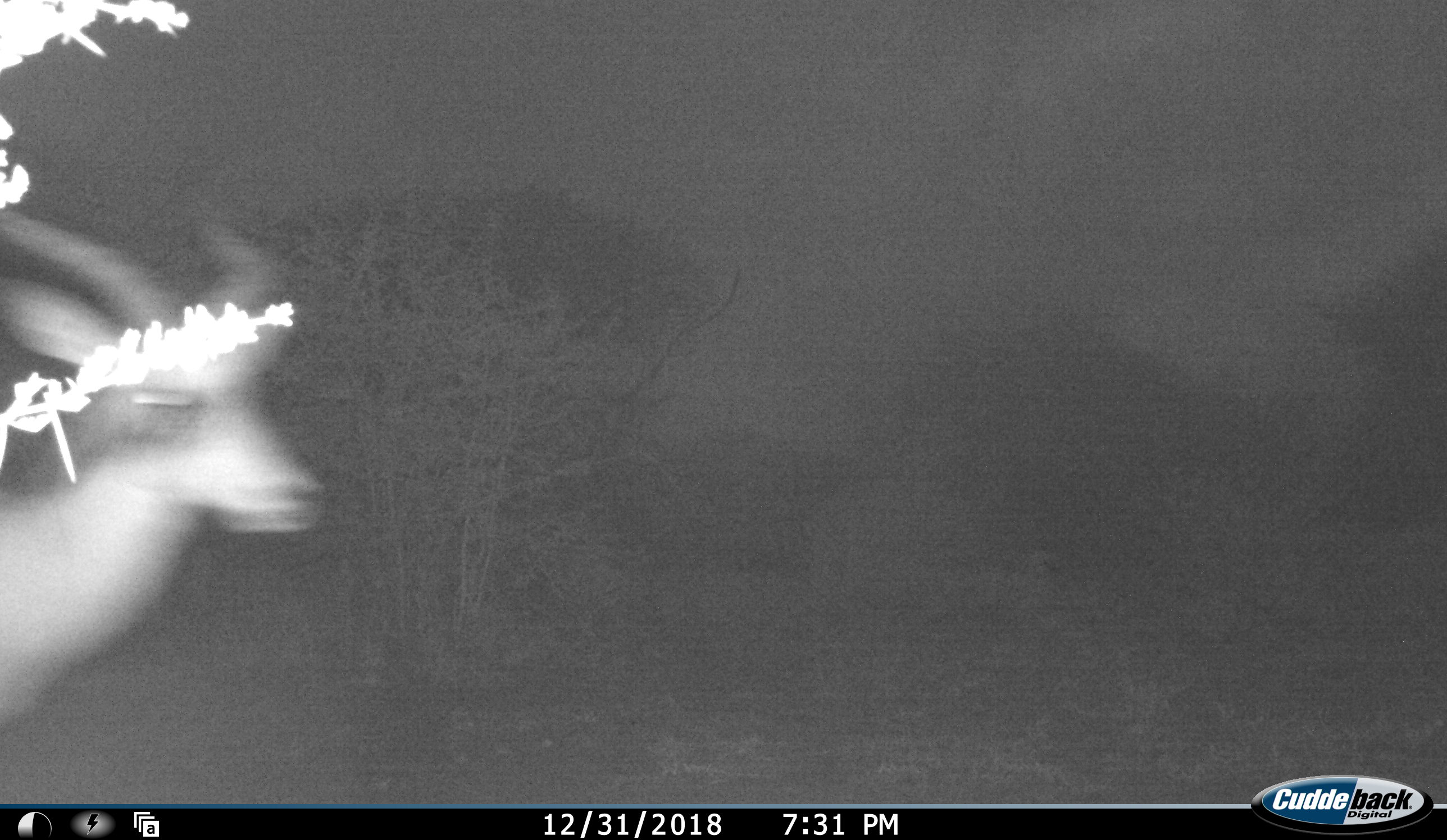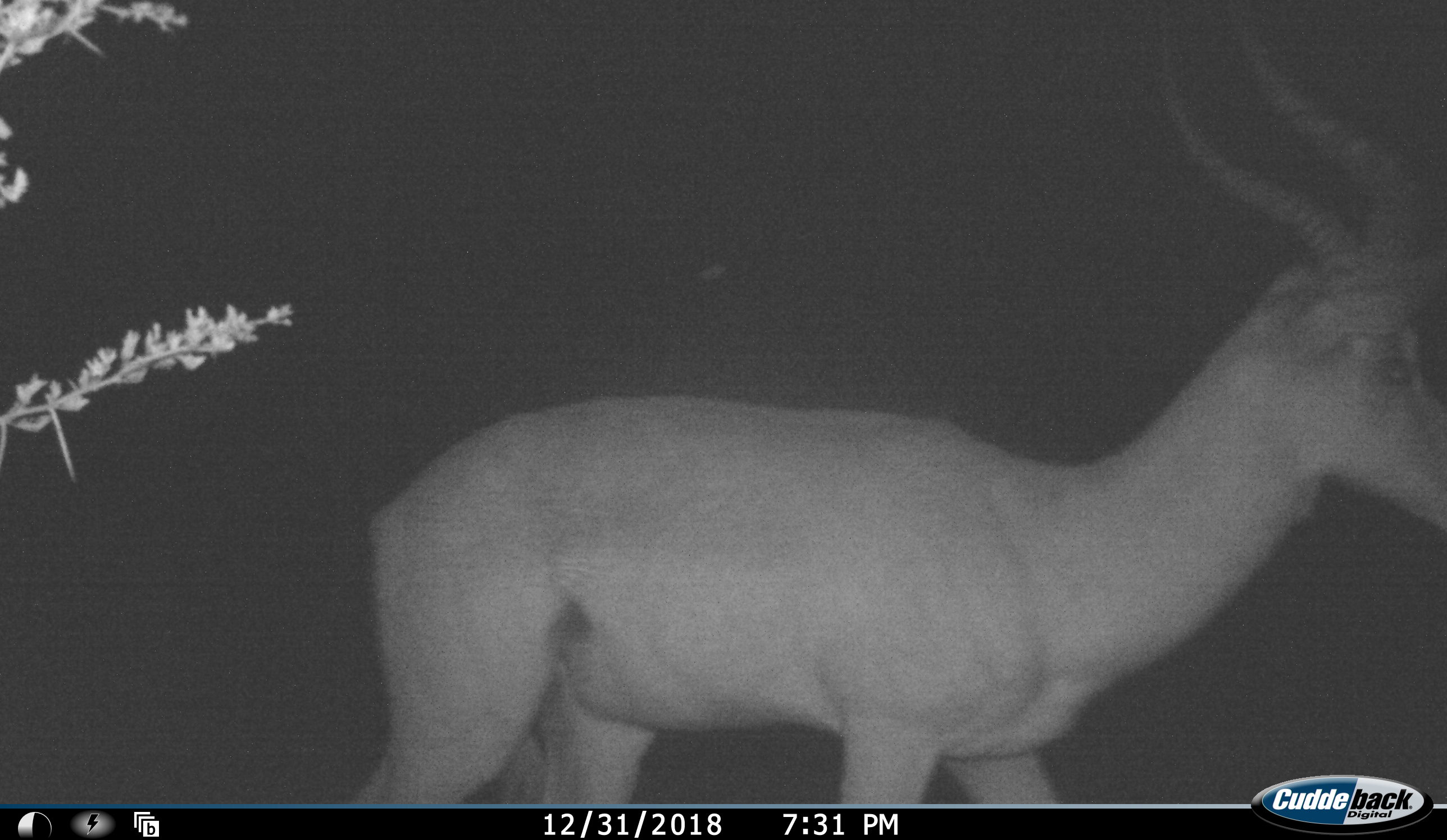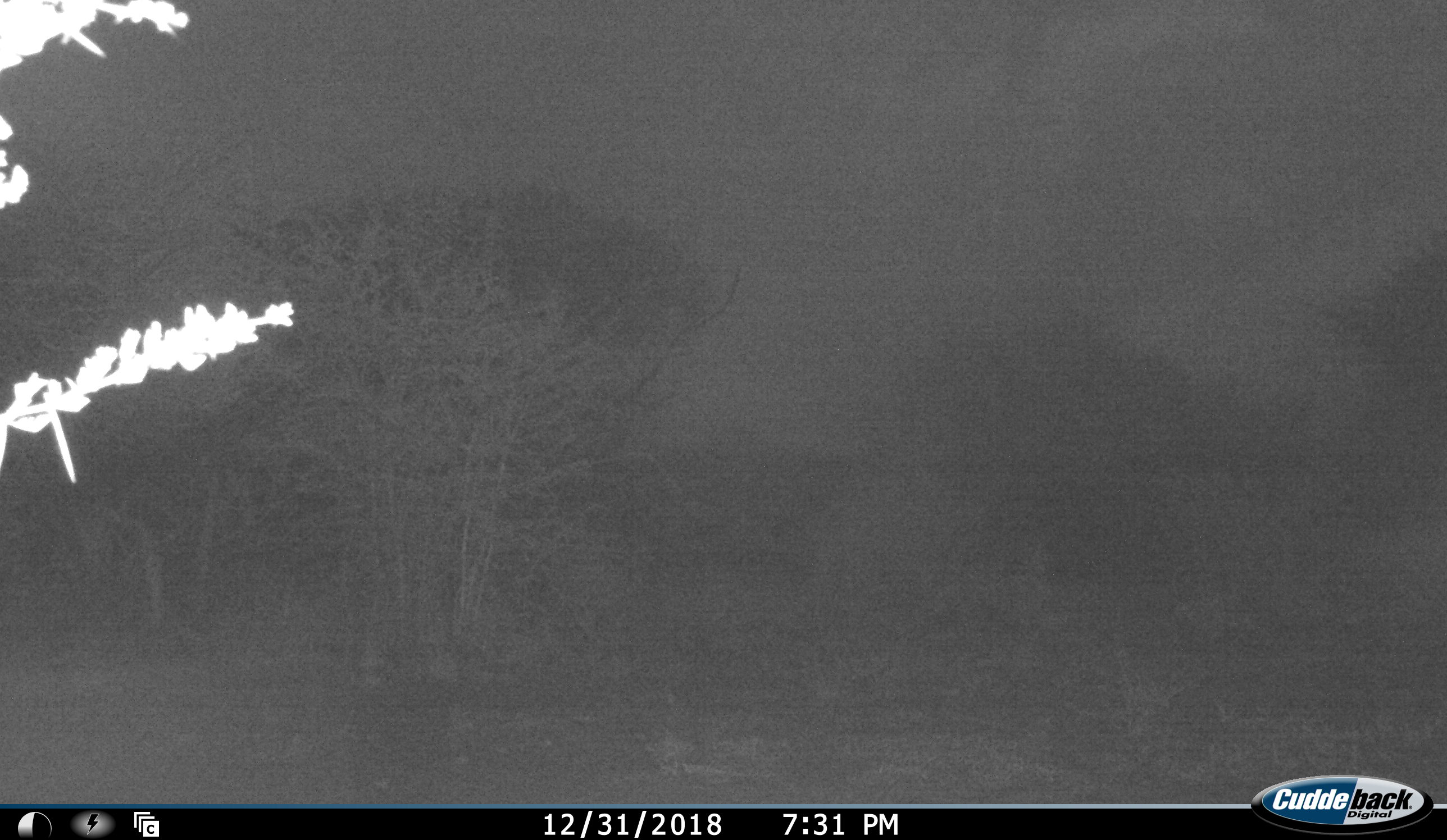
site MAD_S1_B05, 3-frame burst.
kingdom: Animalia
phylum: Chordata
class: Mammalia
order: Artiodactyla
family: Bovidae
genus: Aepyceros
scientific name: Aepyceros melampus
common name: impala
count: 1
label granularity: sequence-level